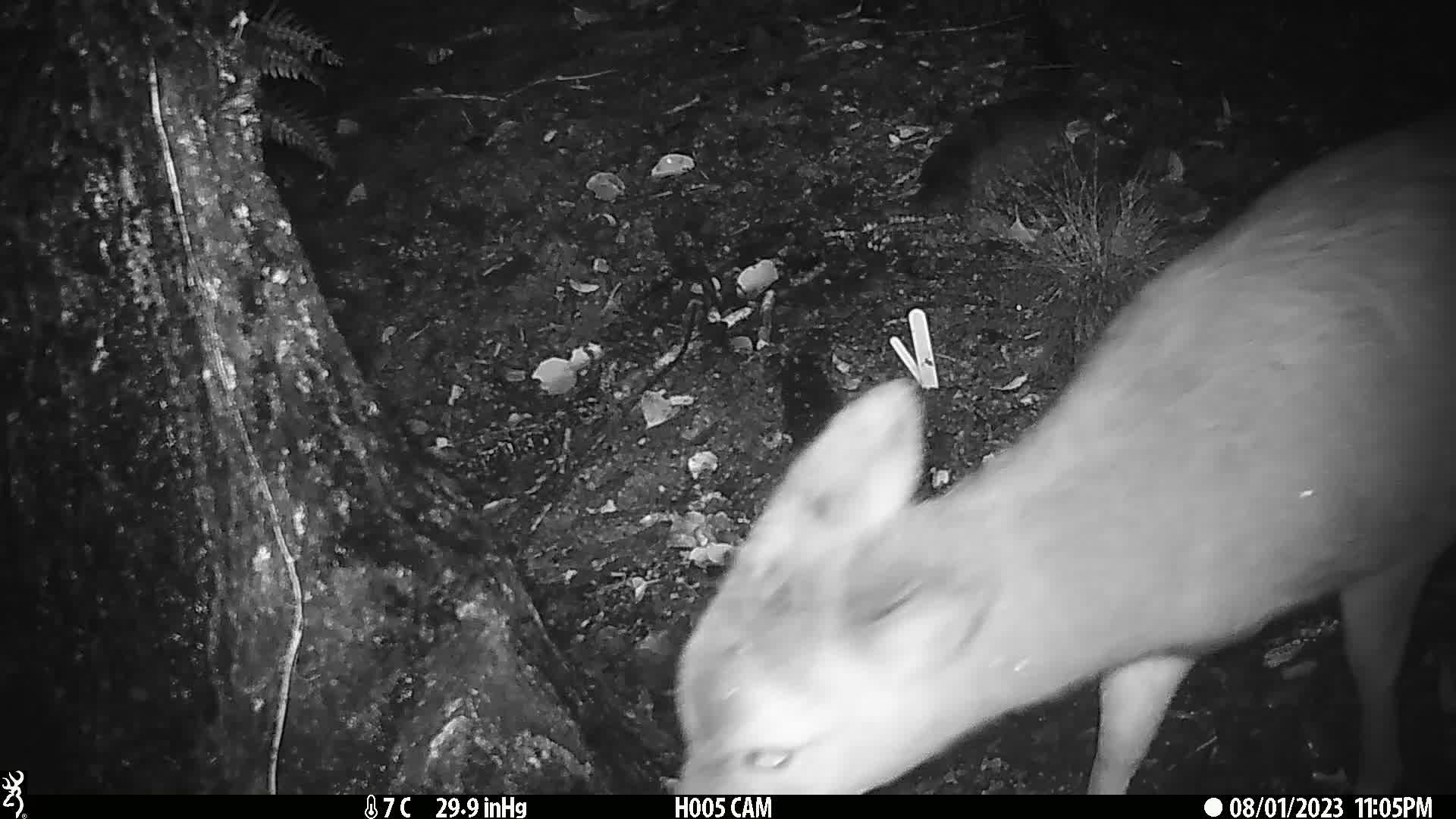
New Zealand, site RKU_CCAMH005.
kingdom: Animalia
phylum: Chordata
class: Mammalia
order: Artiodactyla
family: Cervidae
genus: Odocoileus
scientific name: Odocoileus virginianus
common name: white-tailed deer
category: white tailed deer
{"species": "white tailed deer (white-tailed deer) (Odocoileus virginianus)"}